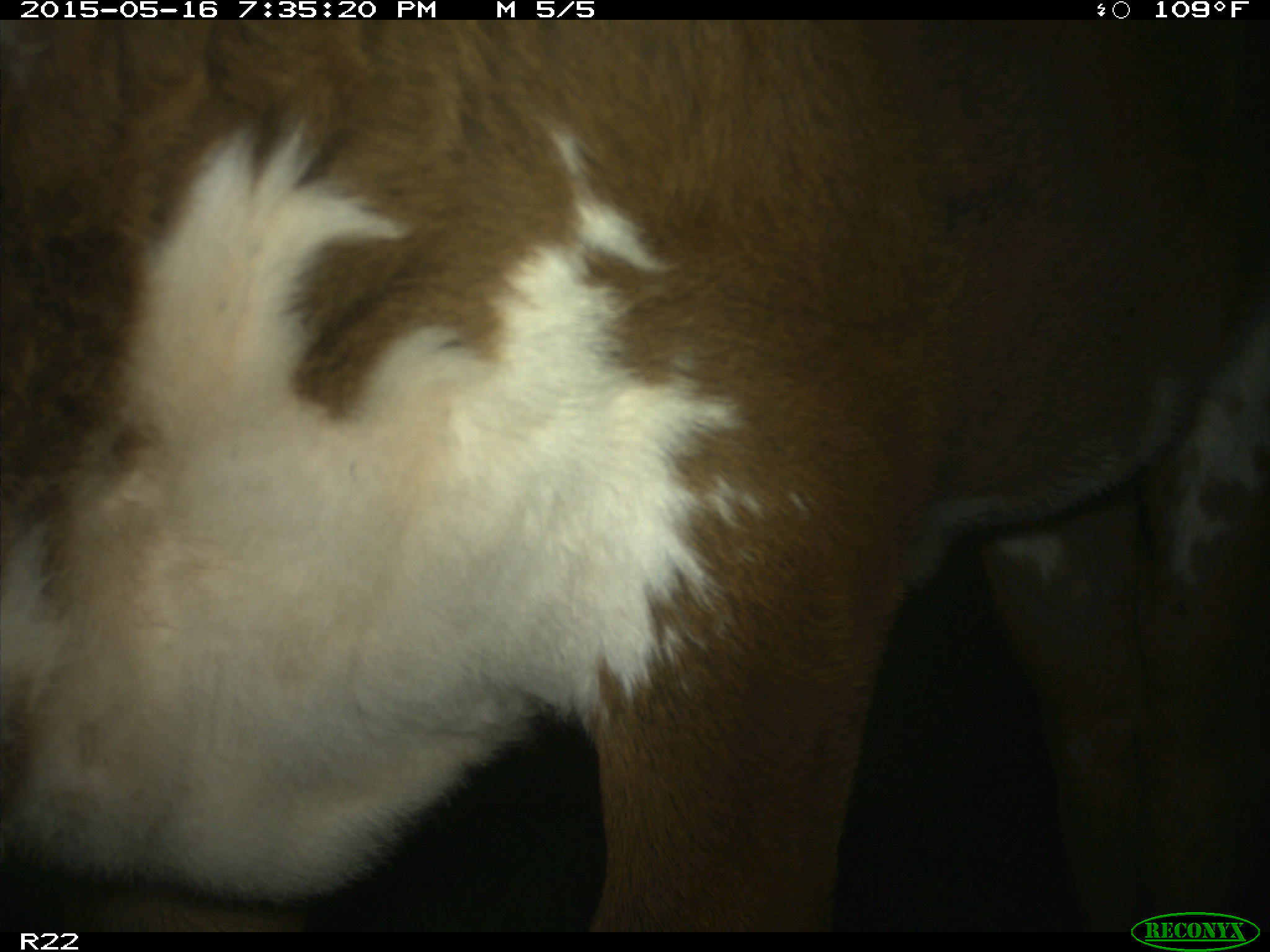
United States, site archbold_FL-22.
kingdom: Animalia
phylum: Chordata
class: Mammalia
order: Artiodactyla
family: Bovidae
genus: Bos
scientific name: Bos taurus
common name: domestic cow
Bos taurus (domestic cow).